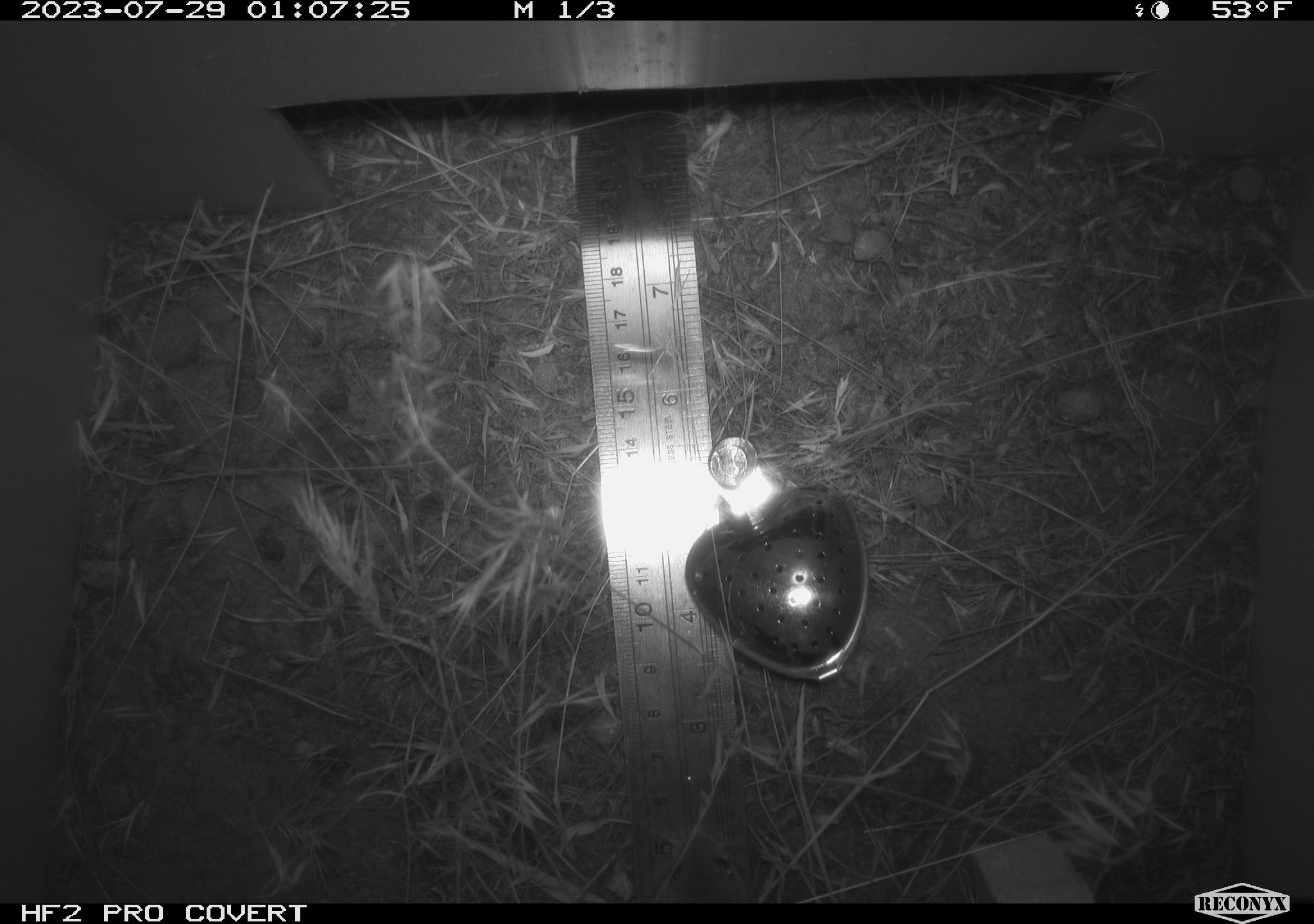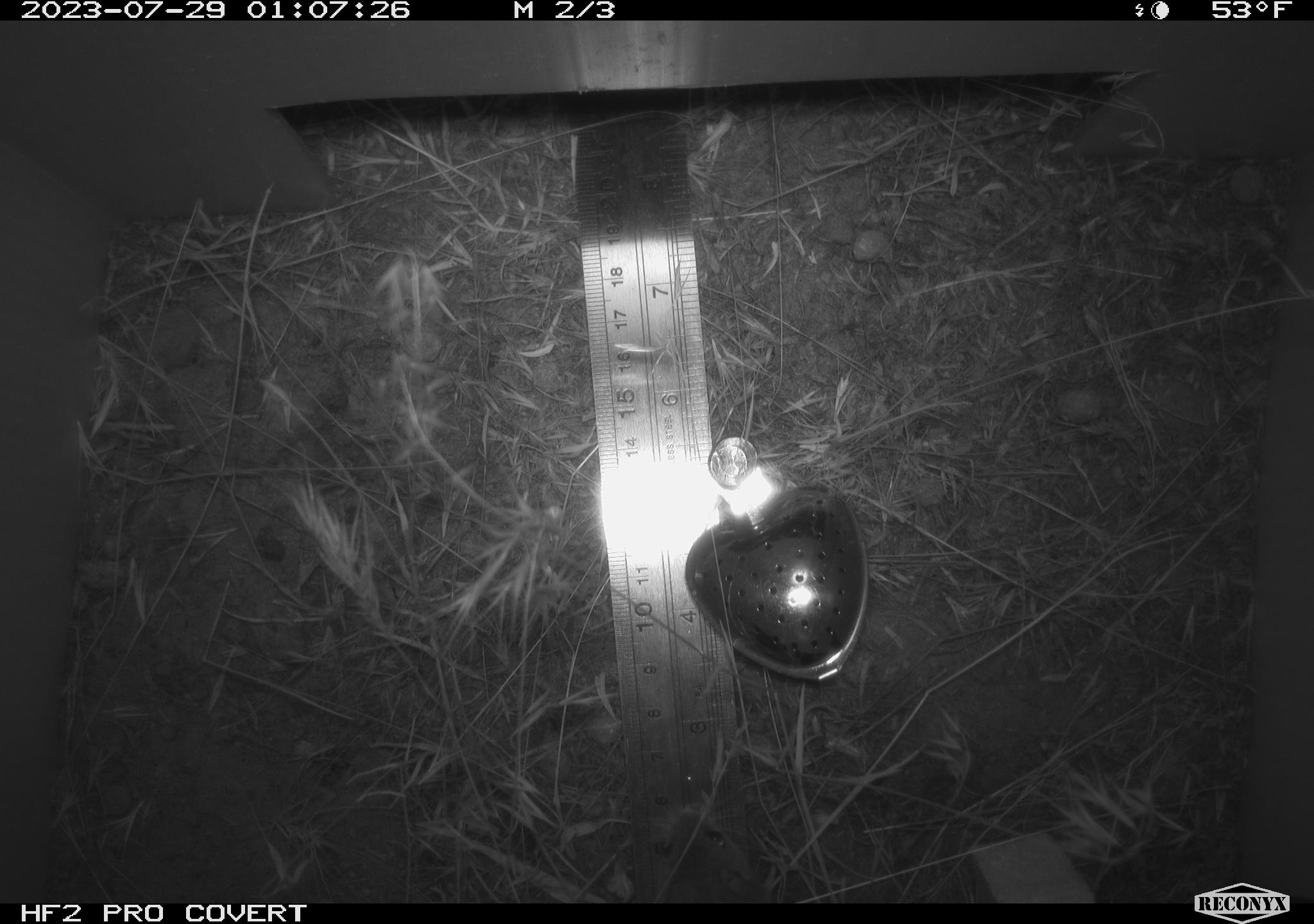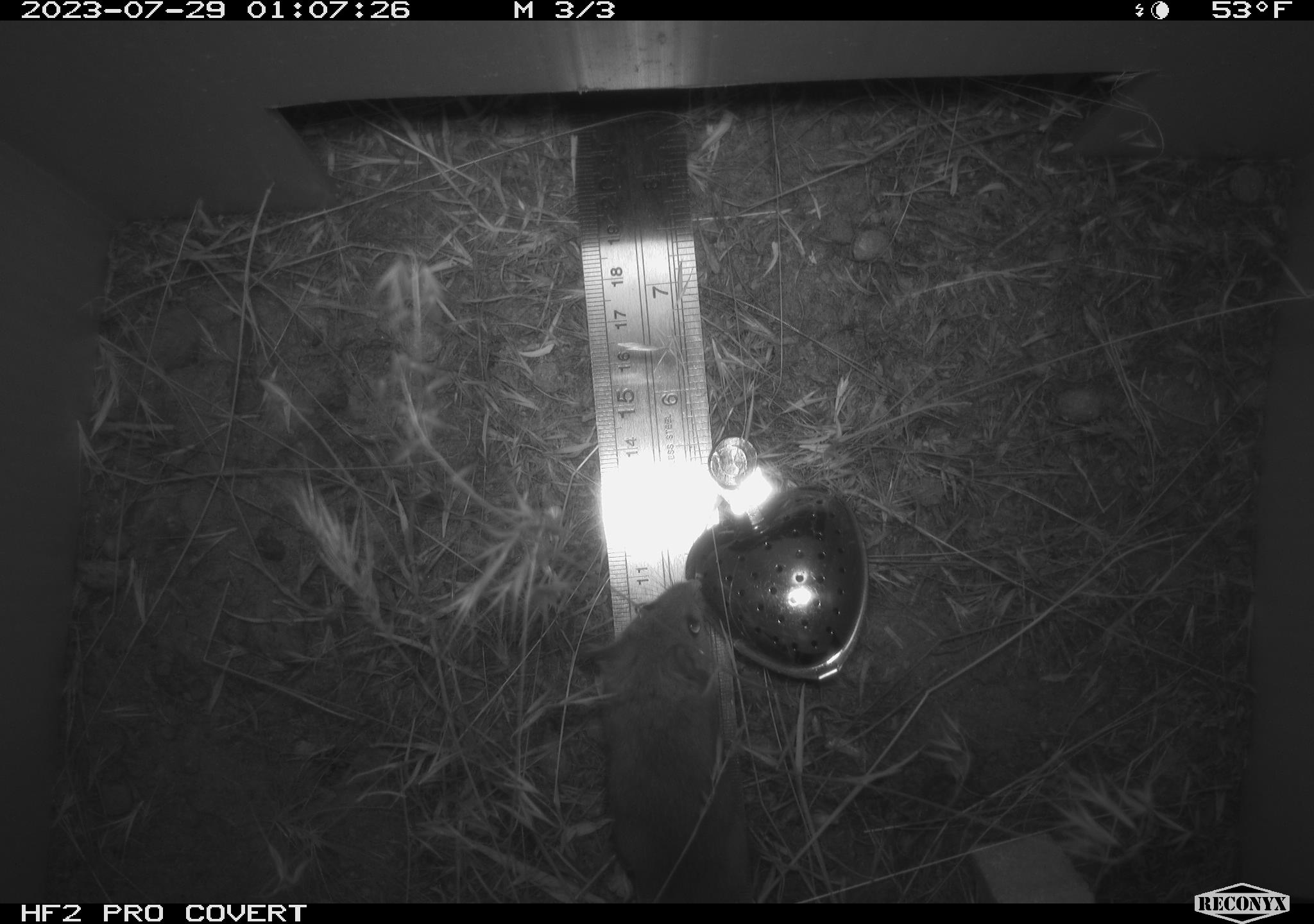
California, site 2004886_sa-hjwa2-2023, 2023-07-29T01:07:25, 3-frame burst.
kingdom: Animalia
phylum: Chordata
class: Mammalia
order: Rodentia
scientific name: Rodentia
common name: mouse species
Mouse species (Rodentia).